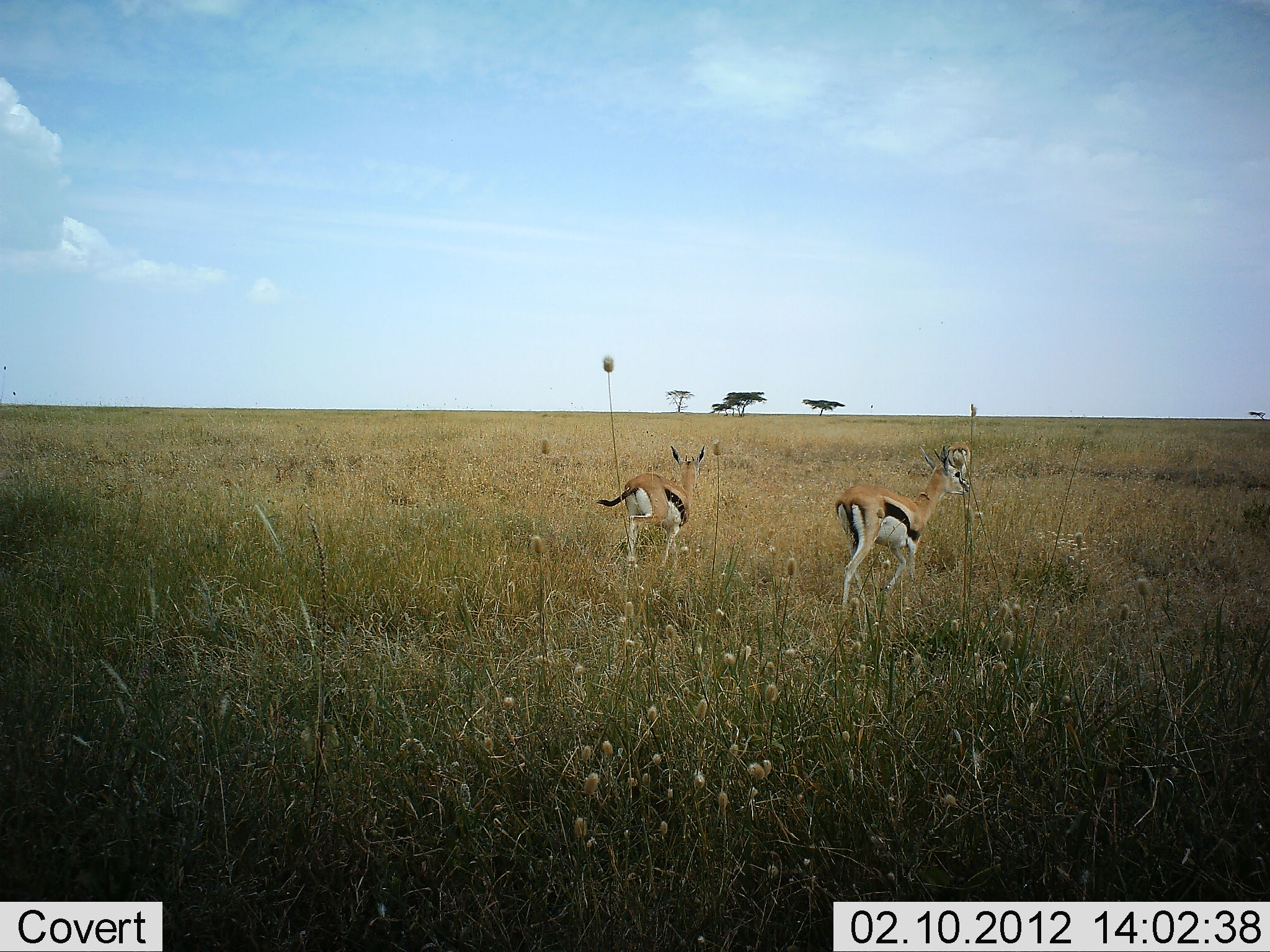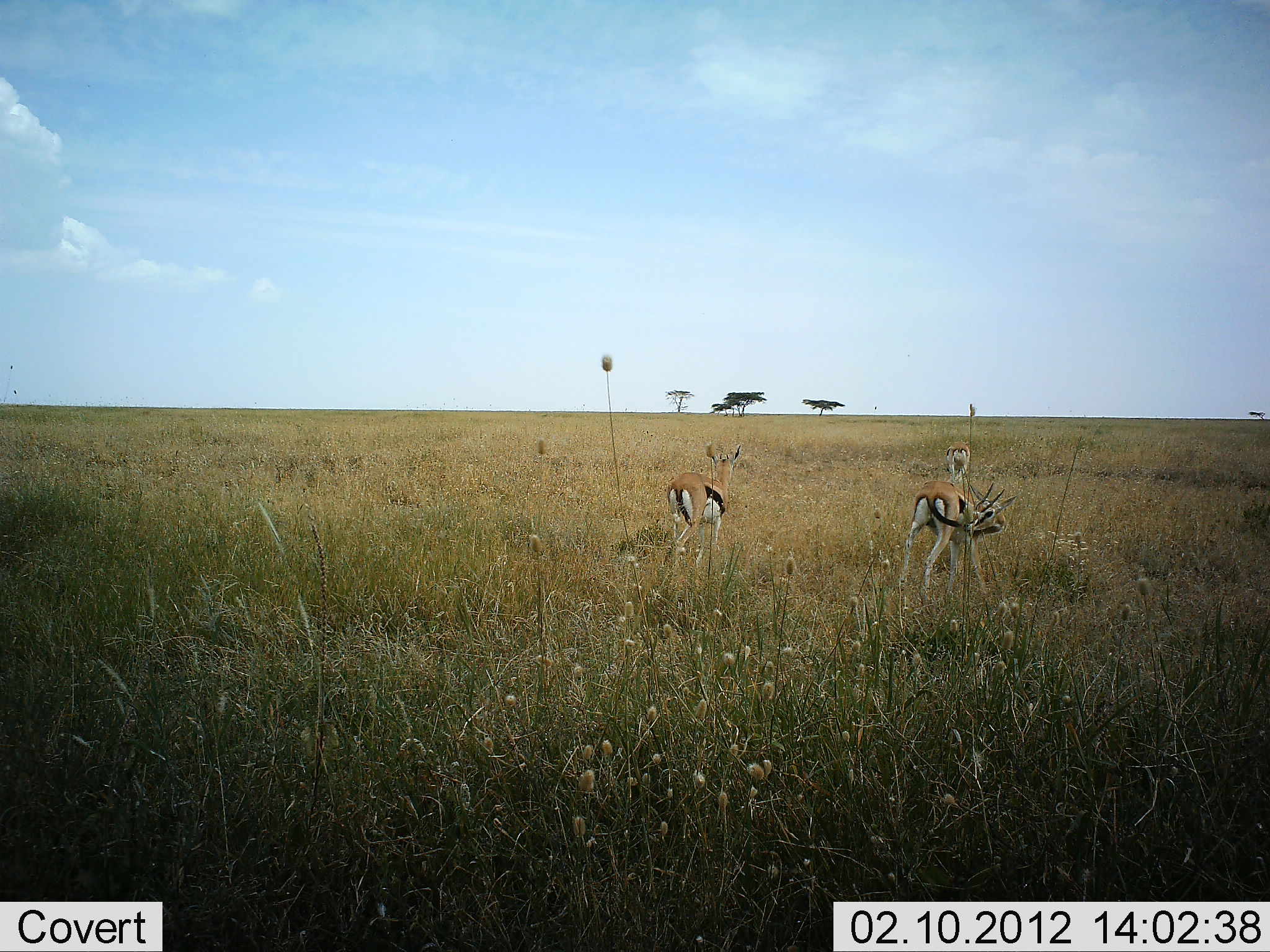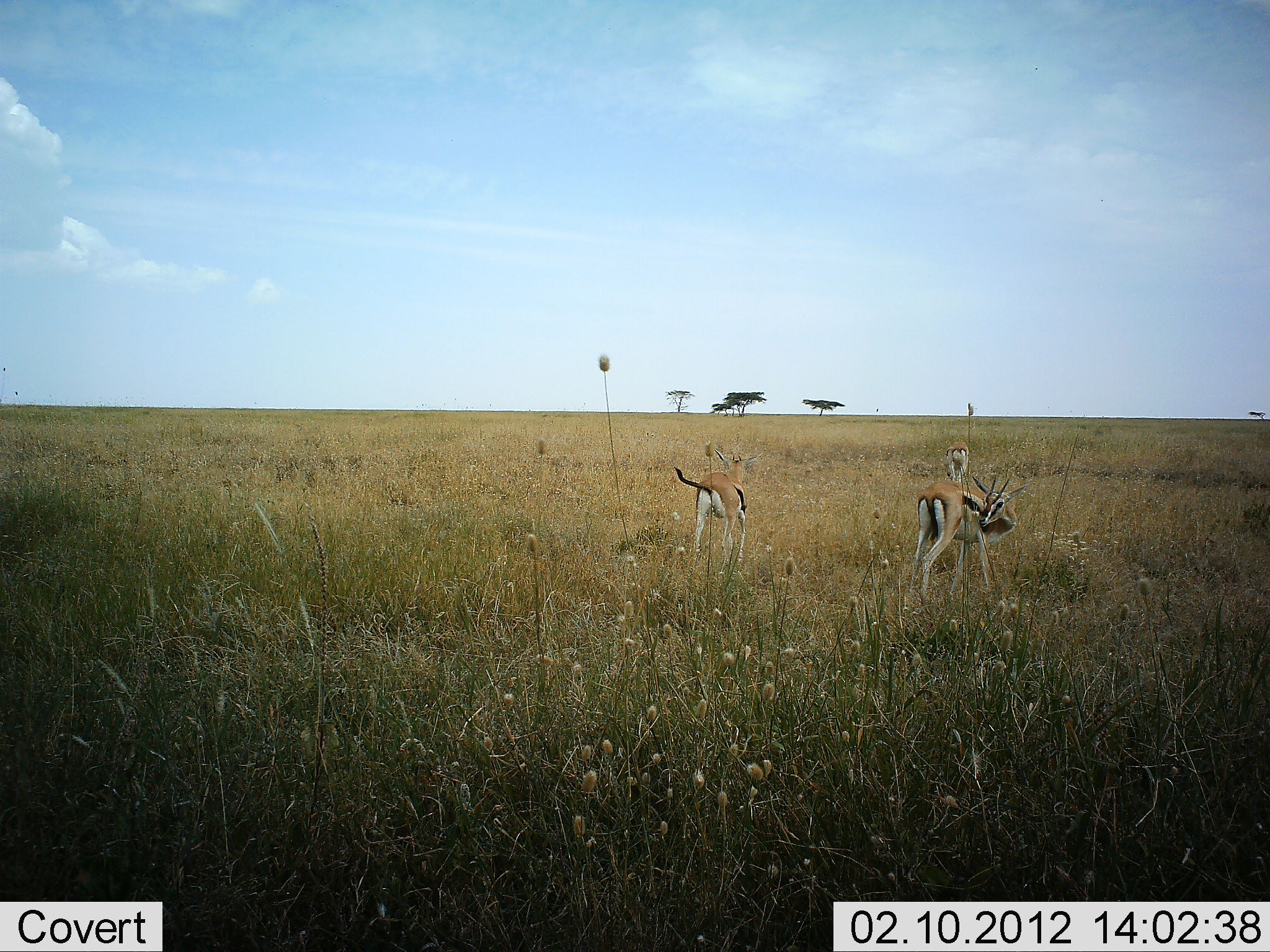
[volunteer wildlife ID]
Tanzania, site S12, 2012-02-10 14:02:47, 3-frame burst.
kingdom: Animalia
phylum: Chordata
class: Mammalia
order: Artiodactyla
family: Bovidae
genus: Eudorcas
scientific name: Eudorcas thomsonii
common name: thomson's gazelle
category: gazellethomsons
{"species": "gazellethomsons (thomson's gazelle) (Eudorcas thomsonii)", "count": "3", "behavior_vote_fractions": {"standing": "53%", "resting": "0%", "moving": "53%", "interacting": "5%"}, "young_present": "0%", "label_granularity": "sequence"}